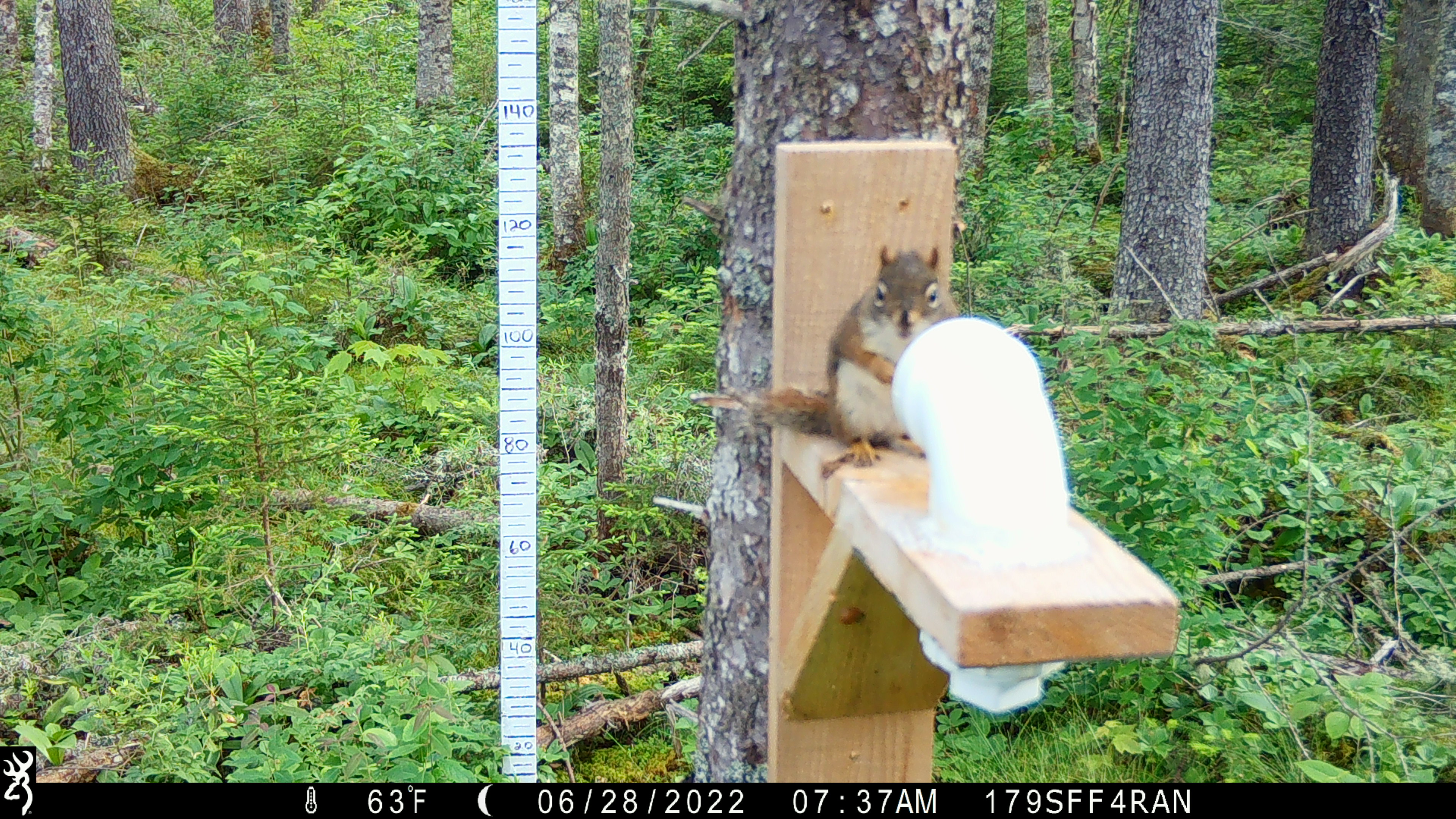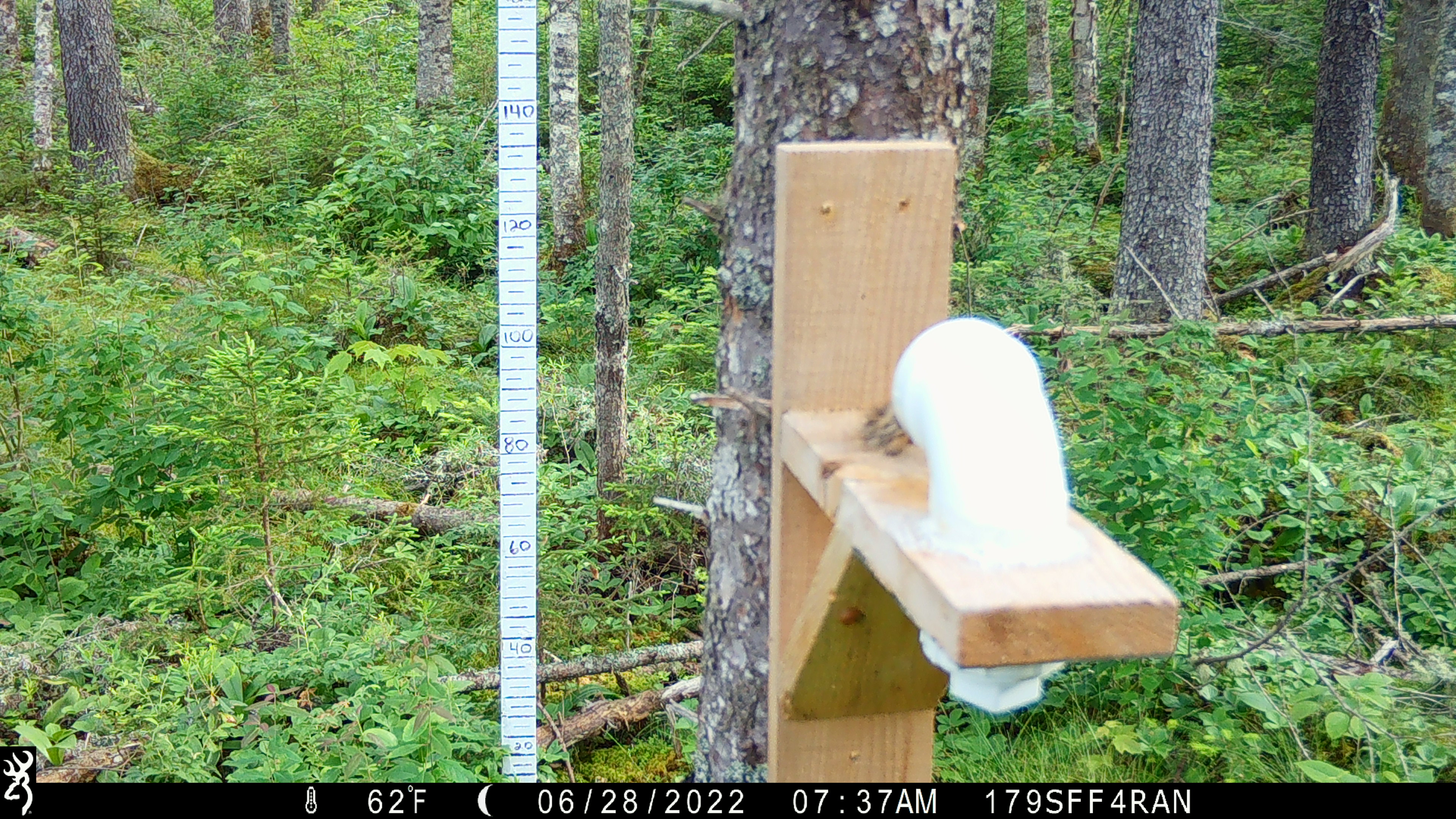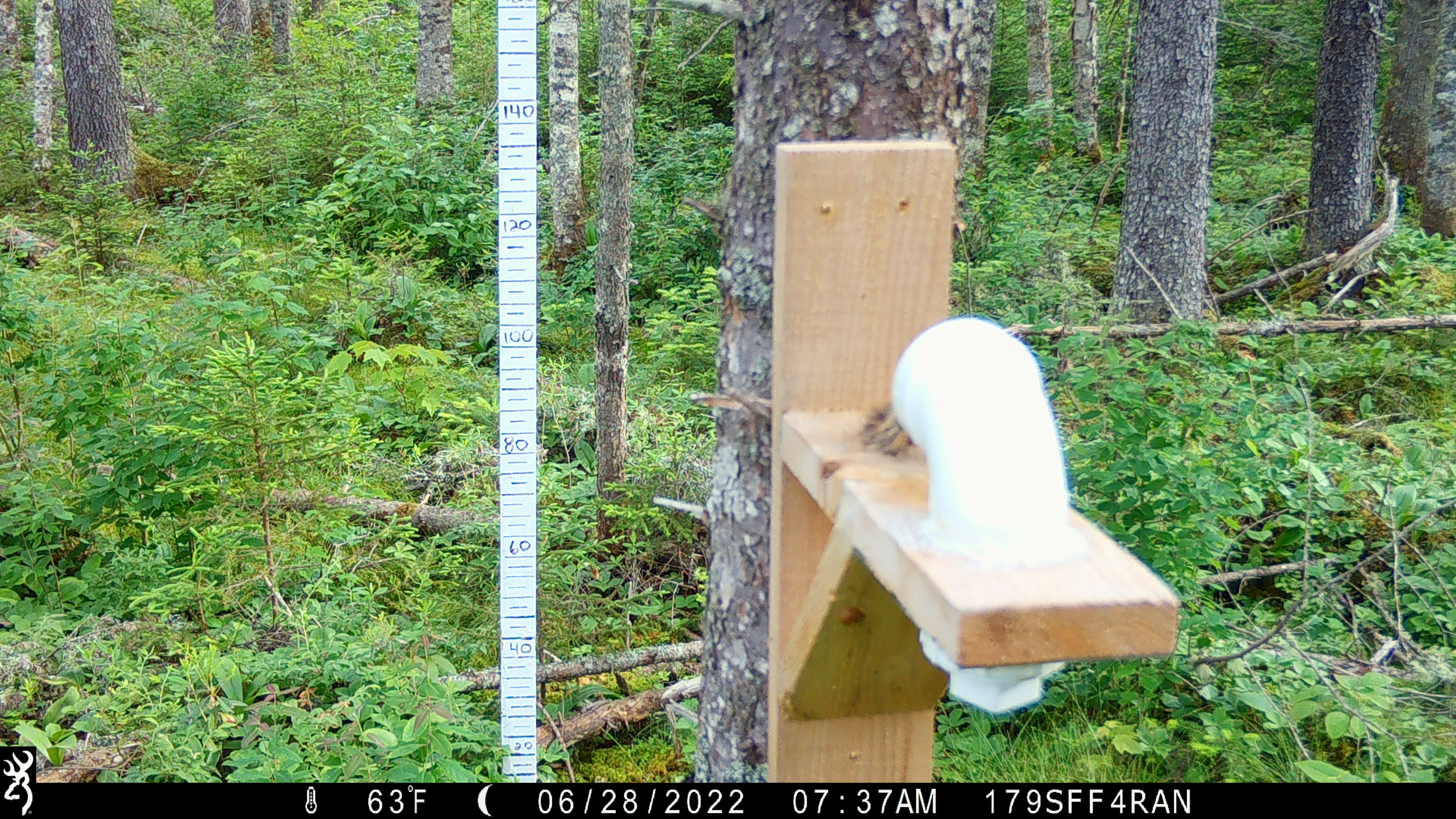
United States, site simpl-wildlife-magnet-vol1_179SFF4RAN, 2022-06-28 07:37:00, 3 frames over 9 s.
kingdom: Animalia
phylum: Chordata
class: Mammalia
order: Rodentia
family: Sciuridae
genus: Tamiasciurus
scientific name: Tamiasciurus hudsonicus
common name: red squirrel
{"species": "red squirrel (Tamiasciurus hudsonicus)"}